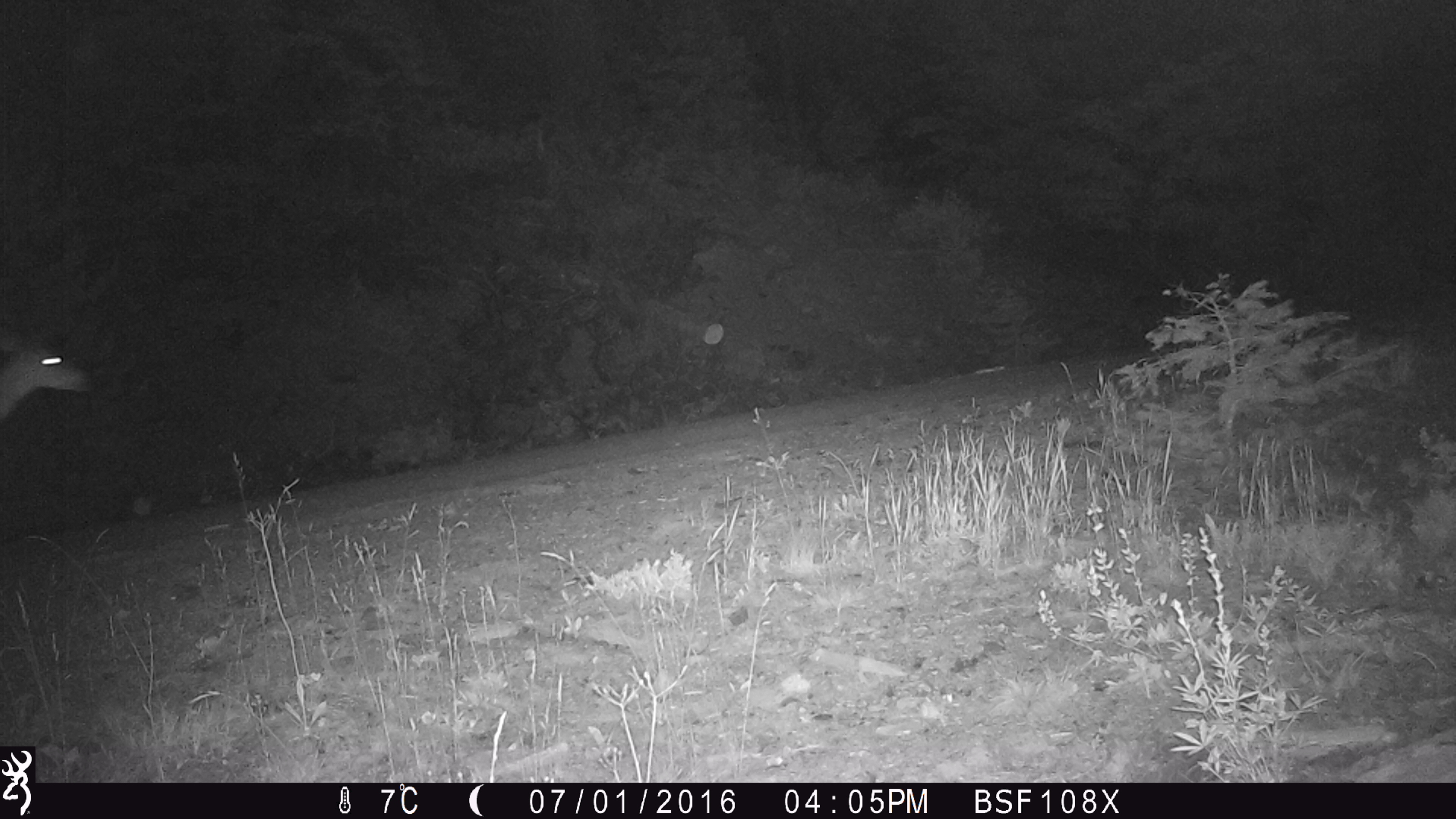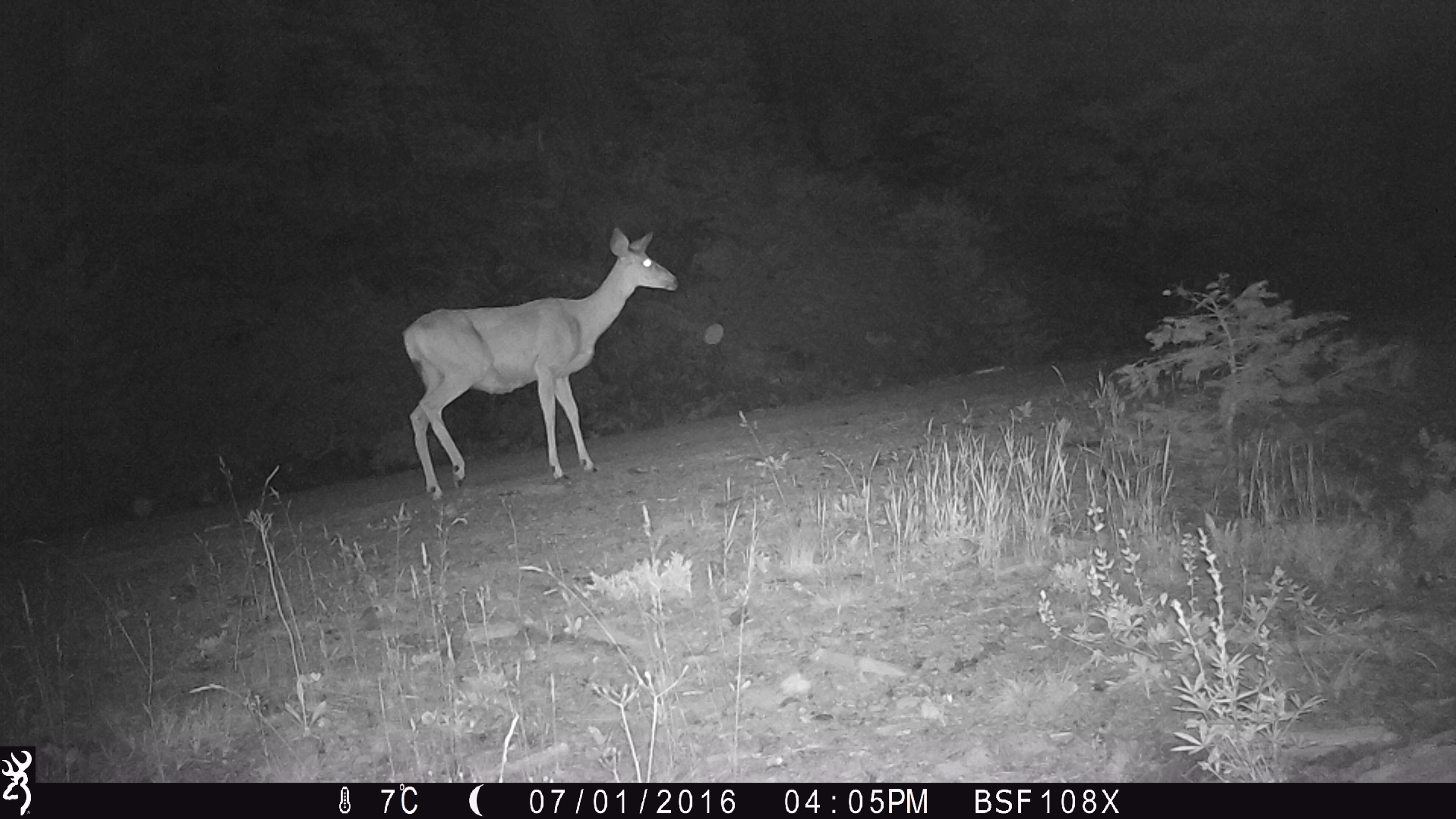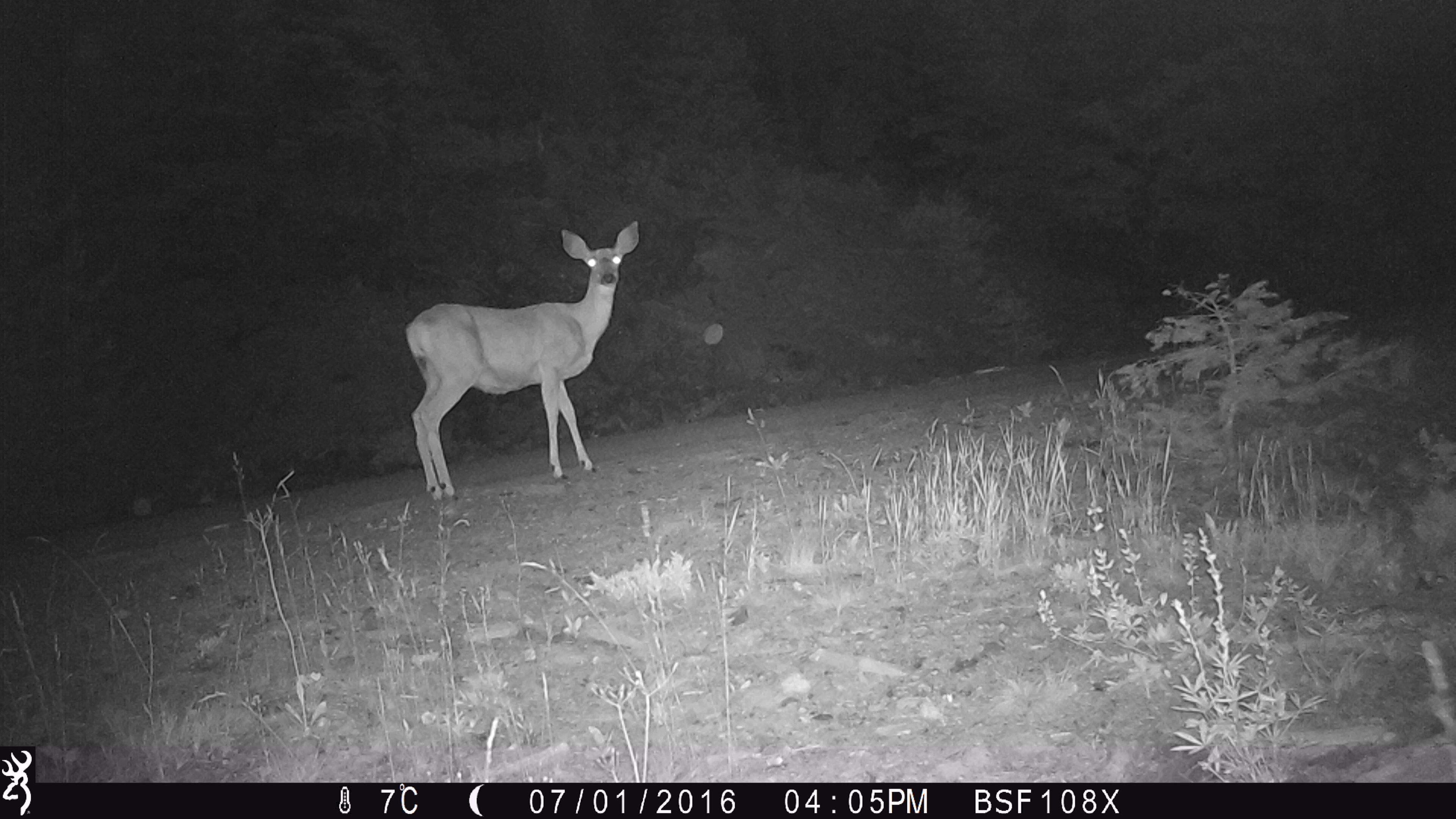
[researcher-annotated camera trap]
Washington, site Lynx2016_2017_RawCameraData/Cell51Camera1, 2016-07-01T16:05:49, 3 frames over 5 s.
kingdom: Animalia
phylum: Chordata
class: Mammalia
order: Artiodactyla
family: Cervidae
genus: Odocoileus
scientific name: Odocoileus hemionus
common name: mule deer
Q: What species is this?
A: Odocoileus hemionus (mule deer).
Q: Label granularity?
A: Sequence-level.